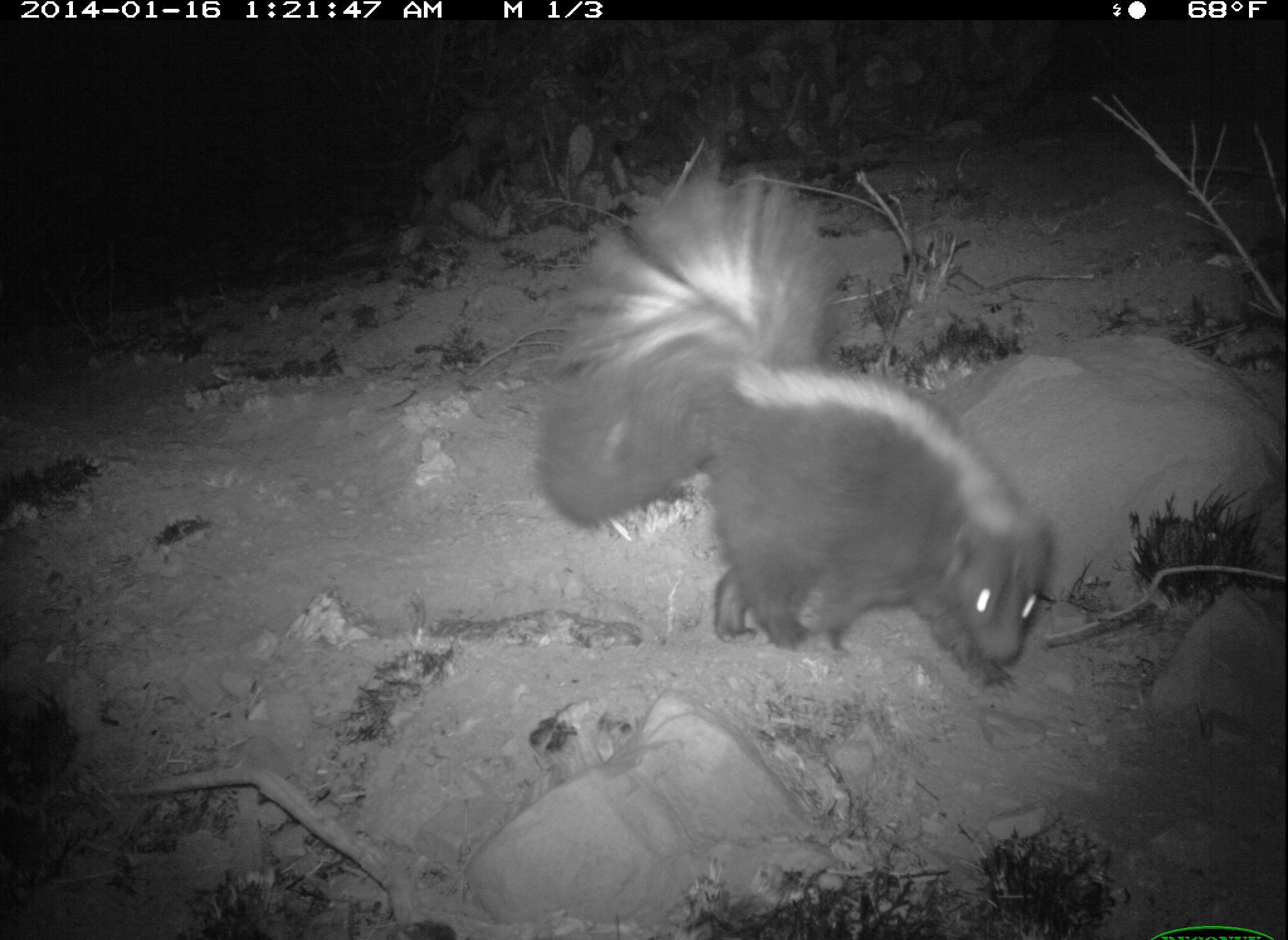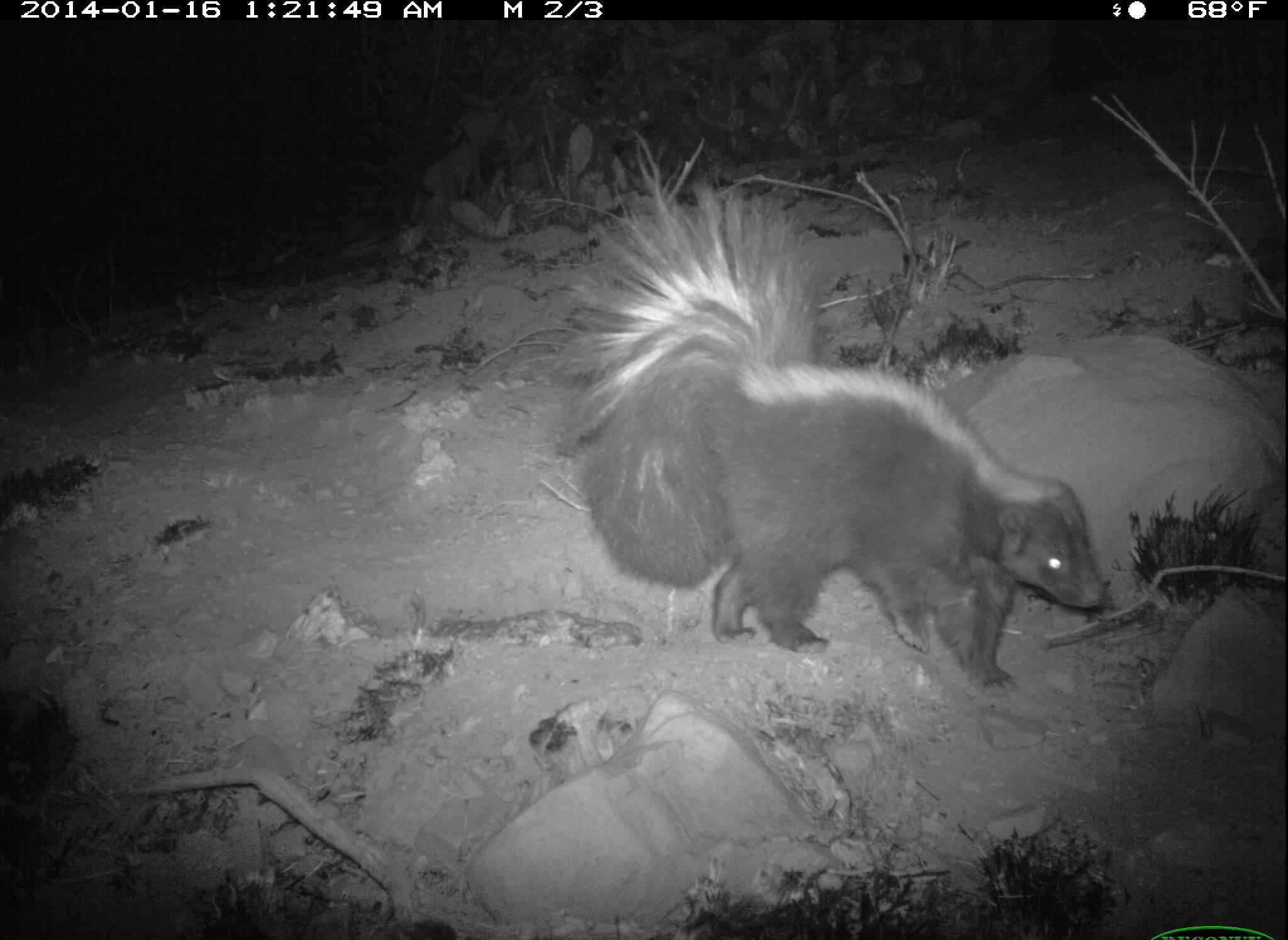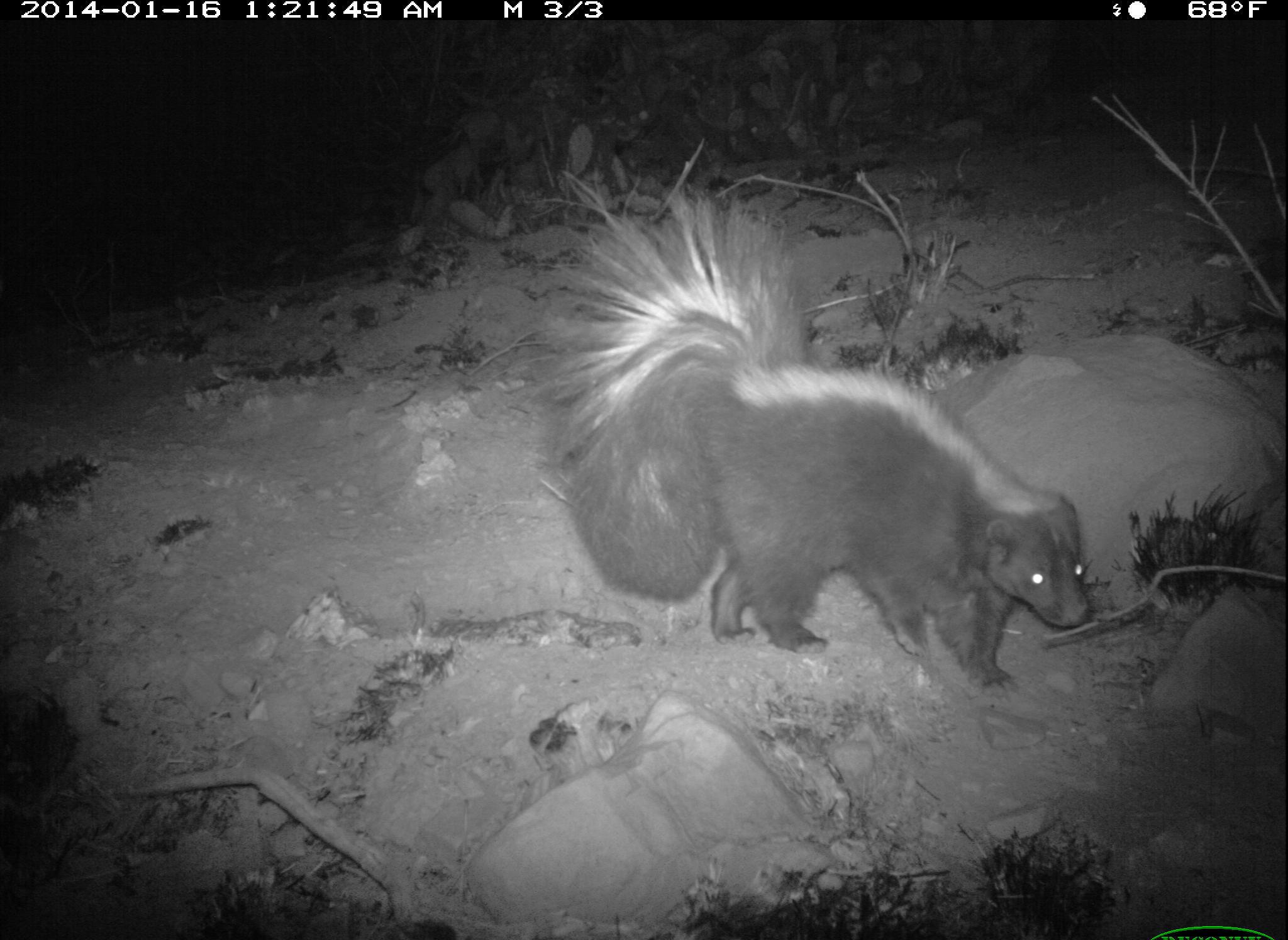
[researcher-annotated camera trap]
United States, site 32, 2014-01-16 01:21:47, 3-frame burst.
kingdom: Animalia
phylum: Chordata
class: Mammalia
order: Carnivora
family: Mephitidae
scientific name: Mephitidae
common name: skunk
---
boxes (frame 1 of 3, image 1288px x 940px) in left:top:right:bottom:
skunk: 533:168:1052:677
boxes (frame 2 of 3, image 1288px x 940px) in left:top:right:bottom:
skunk: 551:180:1109:698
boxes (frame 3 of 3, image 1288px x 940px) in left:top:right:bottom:
skunk: 533:193:1095:698